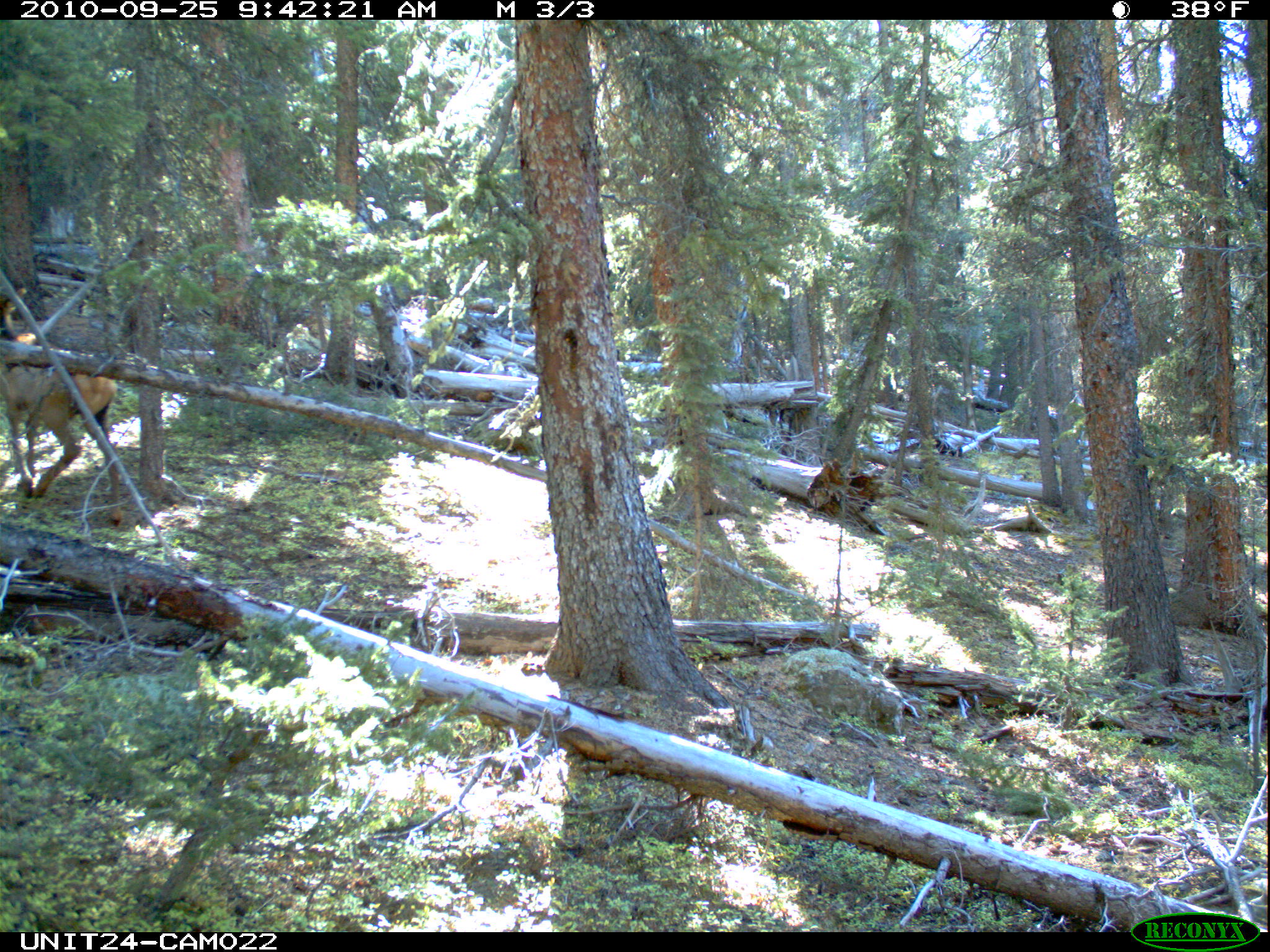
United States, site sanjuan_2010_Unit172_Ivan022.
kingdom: Animalia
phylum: Chordata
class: Mammalia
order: Artiodactyla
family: Cervidae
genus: Cervus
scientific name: Cervus elaphus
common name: red deer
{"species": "Cervus elaphus (red deer)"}